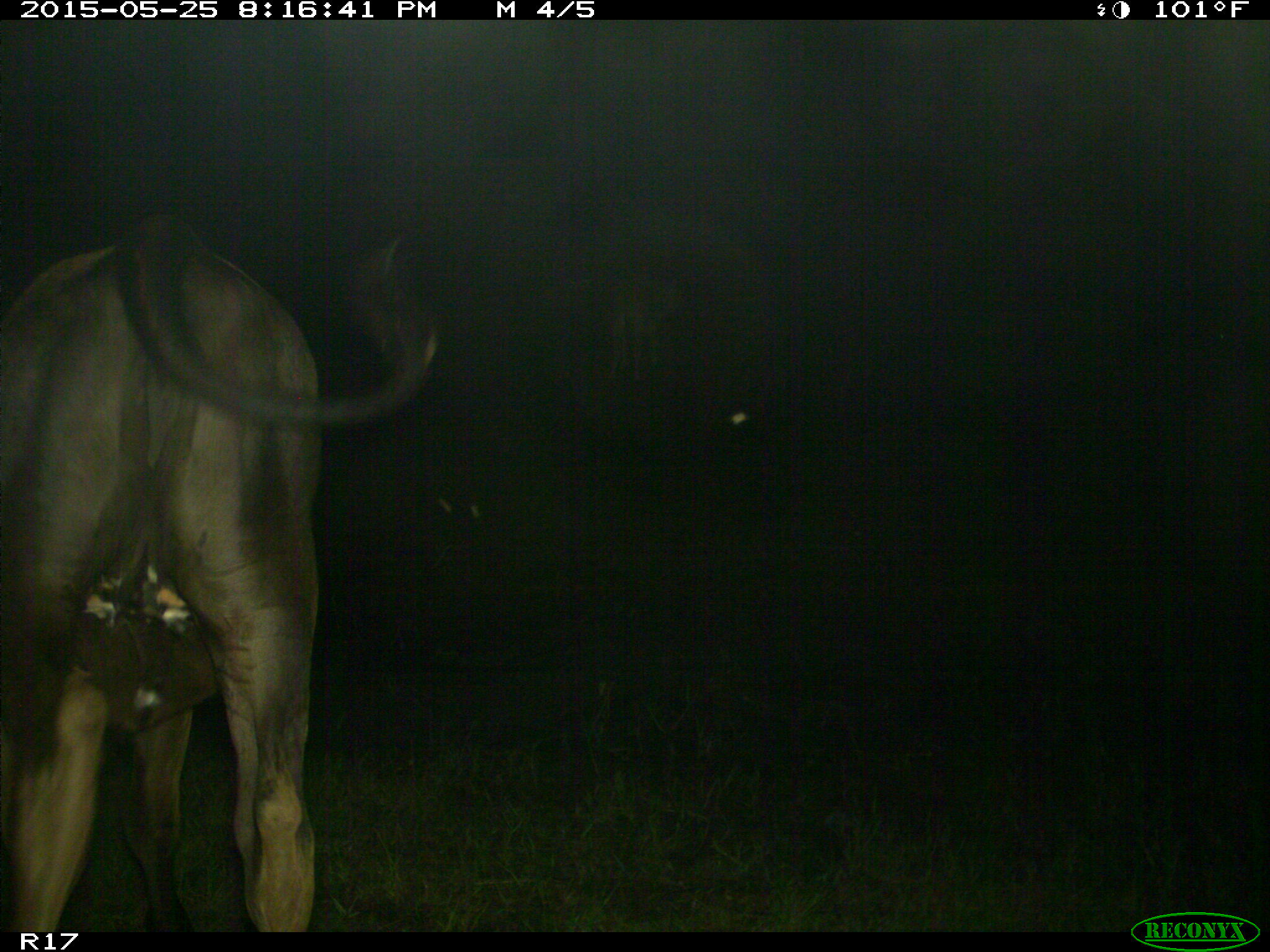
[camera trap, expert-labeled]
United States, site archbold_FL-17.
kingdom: Animalia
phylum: Chordata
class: Mammalia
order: Artiodactyla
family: Bovidae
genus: Bos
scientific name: Bos taurus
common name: domestic cow